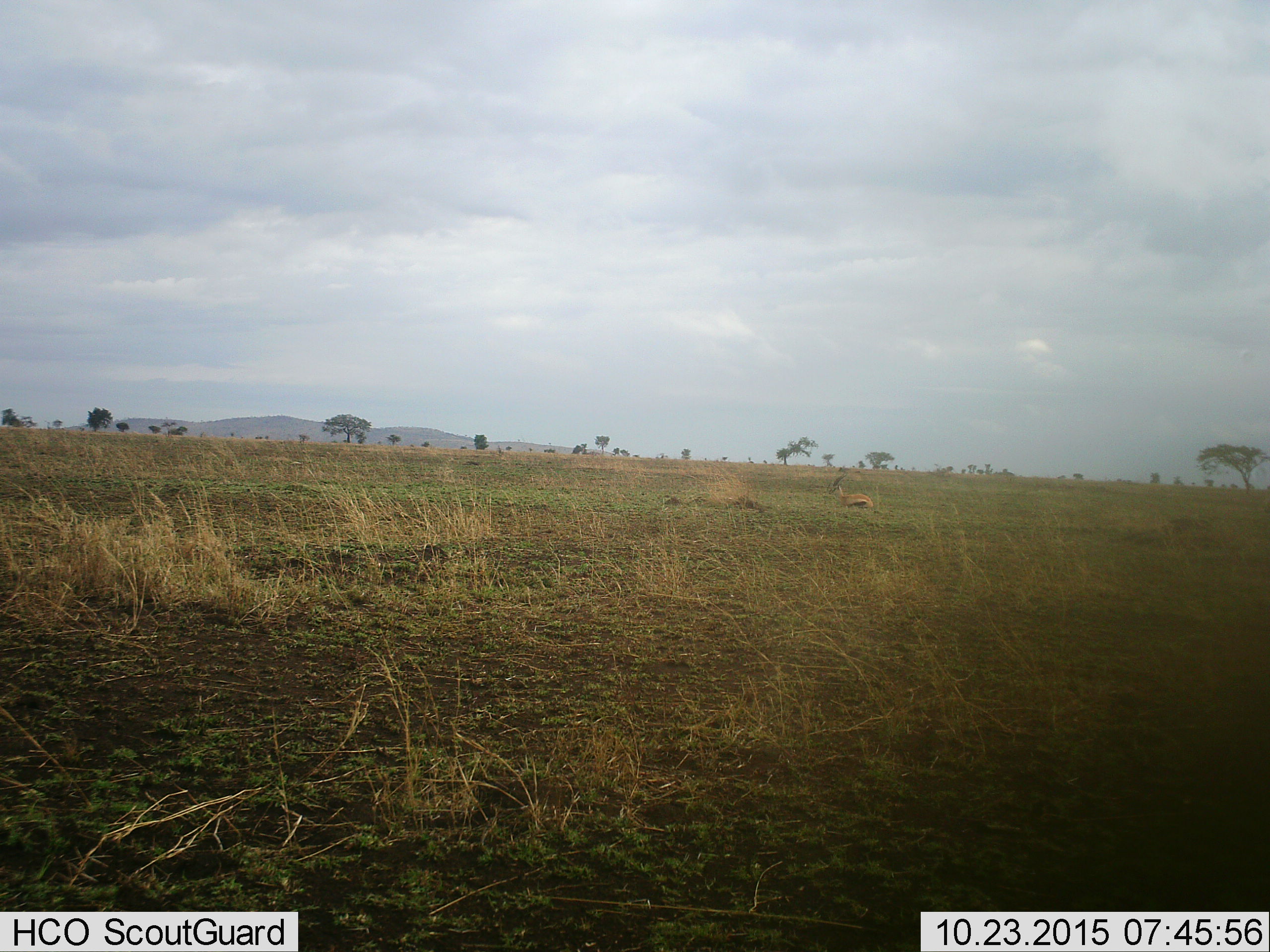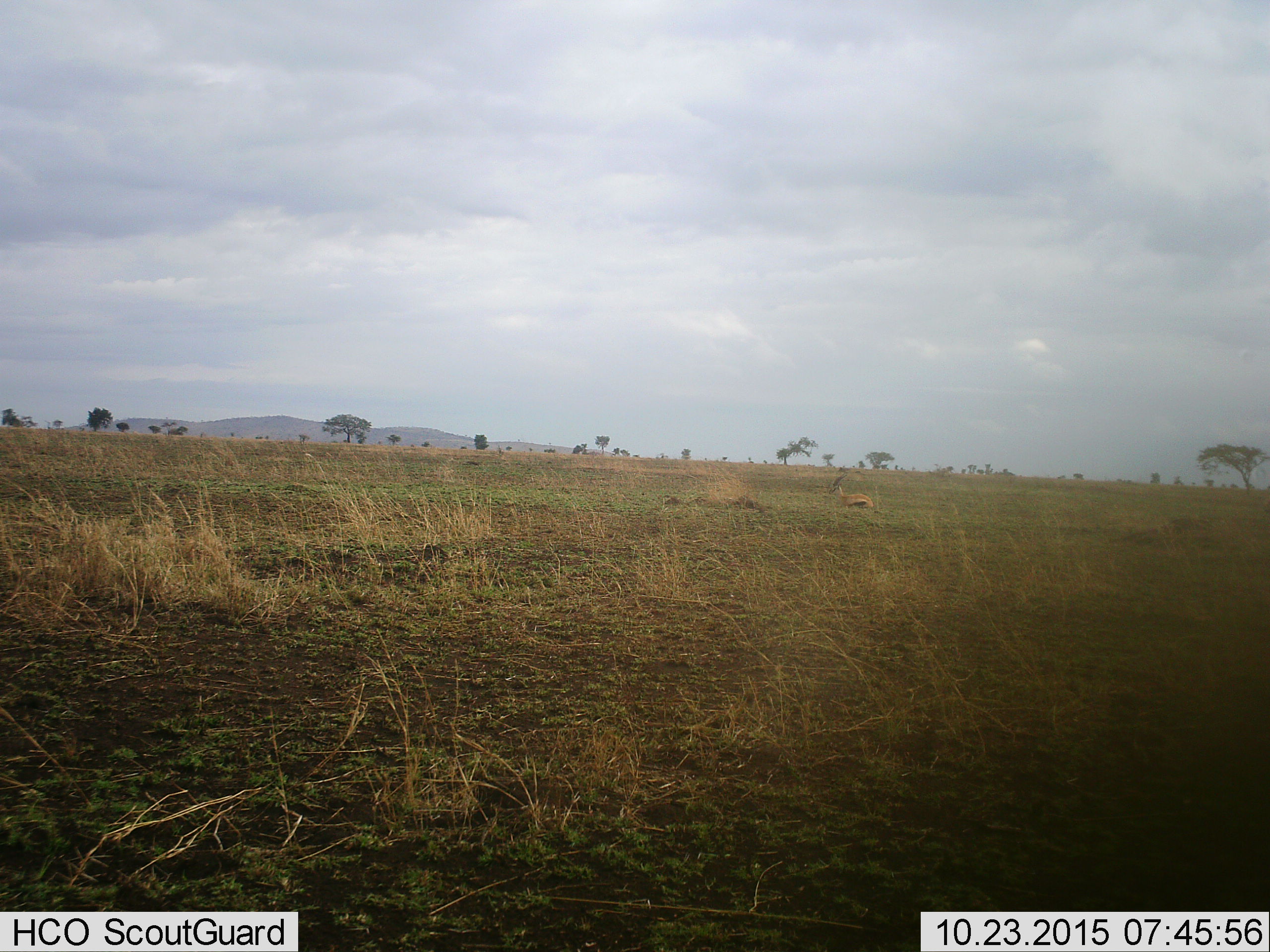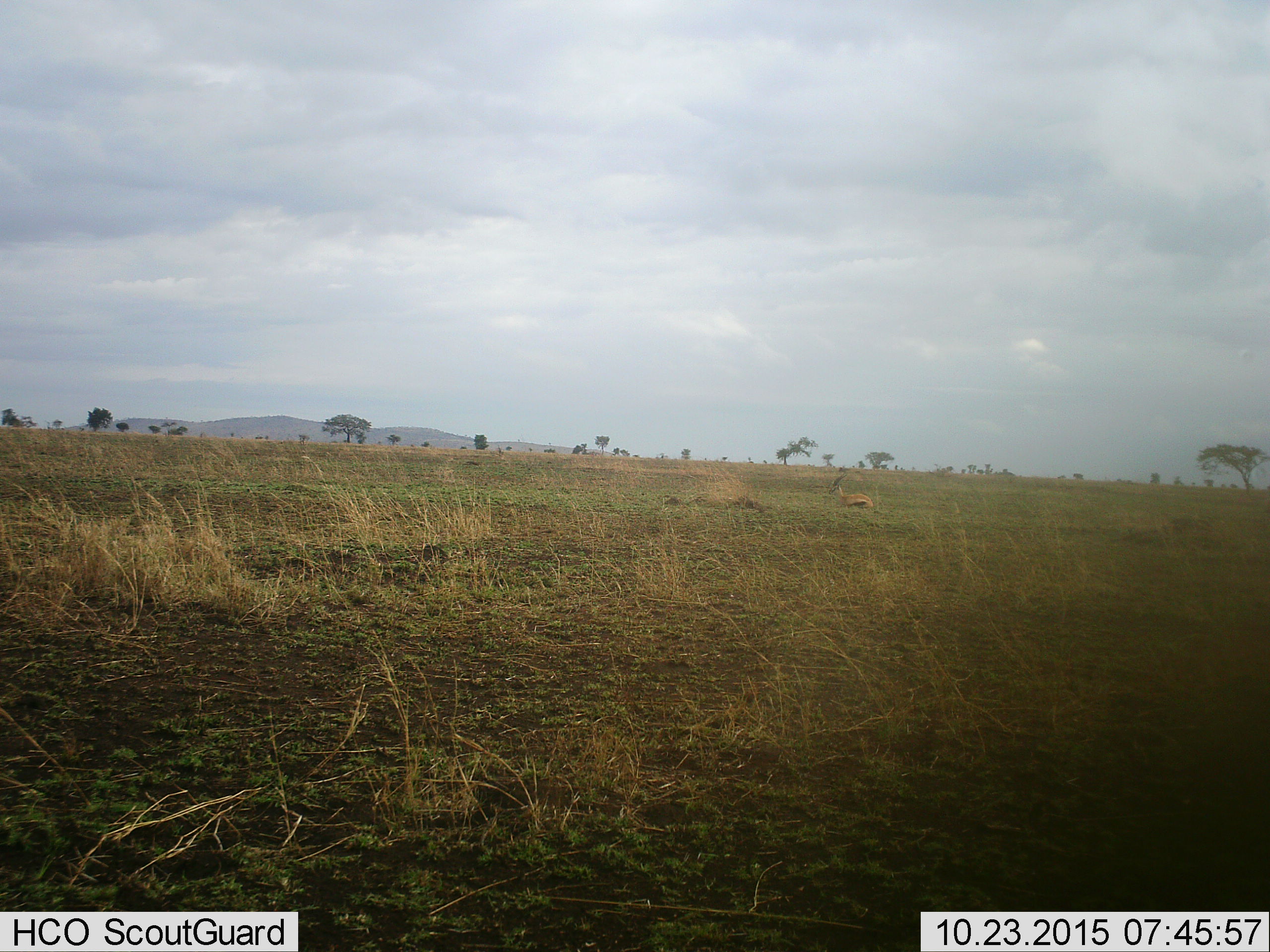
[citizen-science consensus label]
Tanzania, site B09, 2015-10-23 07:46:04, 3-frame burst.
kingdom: Animalia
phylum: Chordata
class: Mammalia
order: Artiodactyla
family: Bovidae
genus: Eudorcas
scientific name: Eudorcas thomsonii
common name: thomson's gazelle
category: gazellethomsons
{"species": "gazellethomsons (thomson's gazelle) (Eudorcas thomsonii)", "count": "1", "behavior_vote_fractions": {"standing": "20%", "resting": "80%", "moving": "0%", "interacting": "0%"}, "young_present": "0%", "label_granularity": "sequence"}